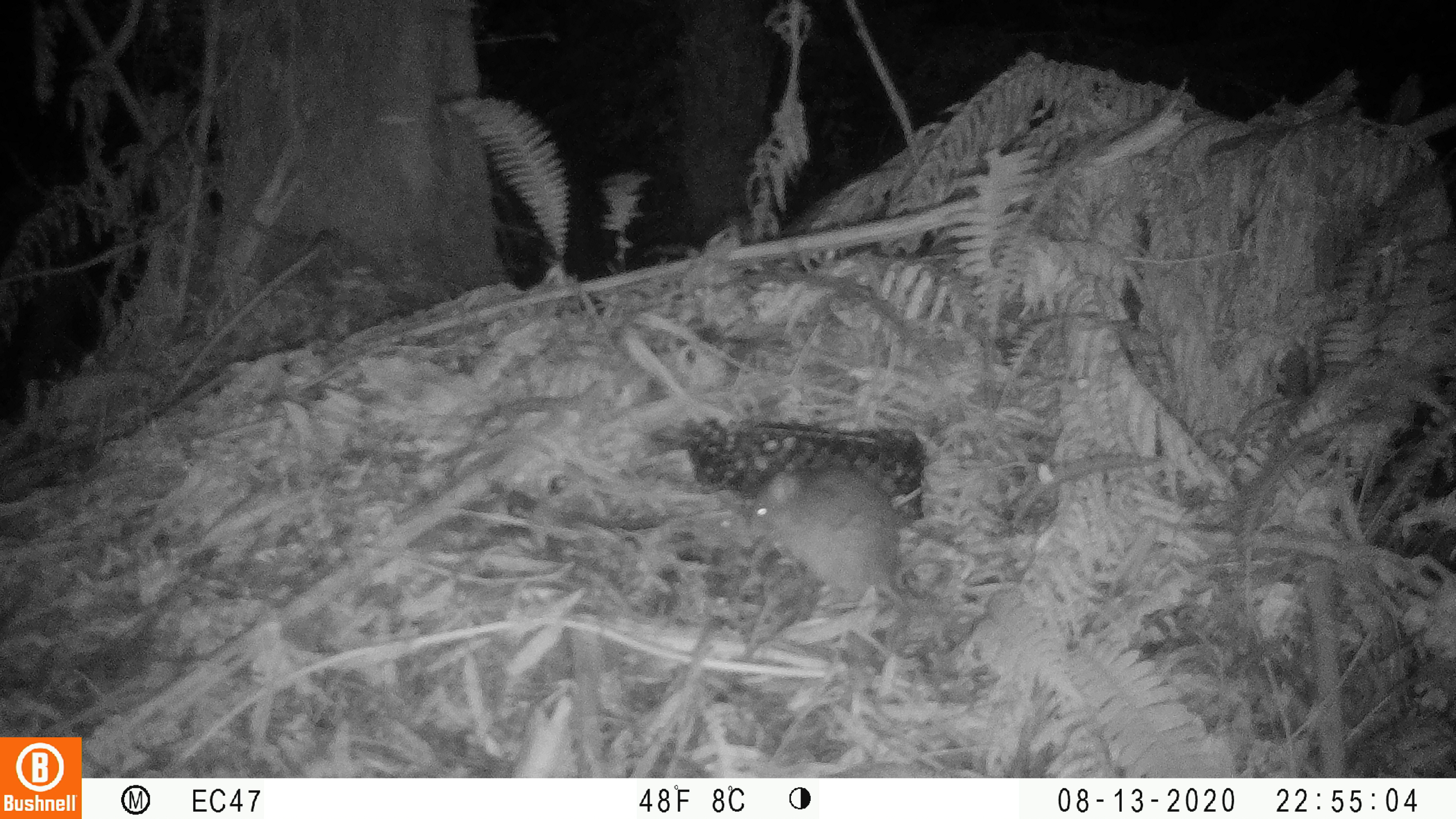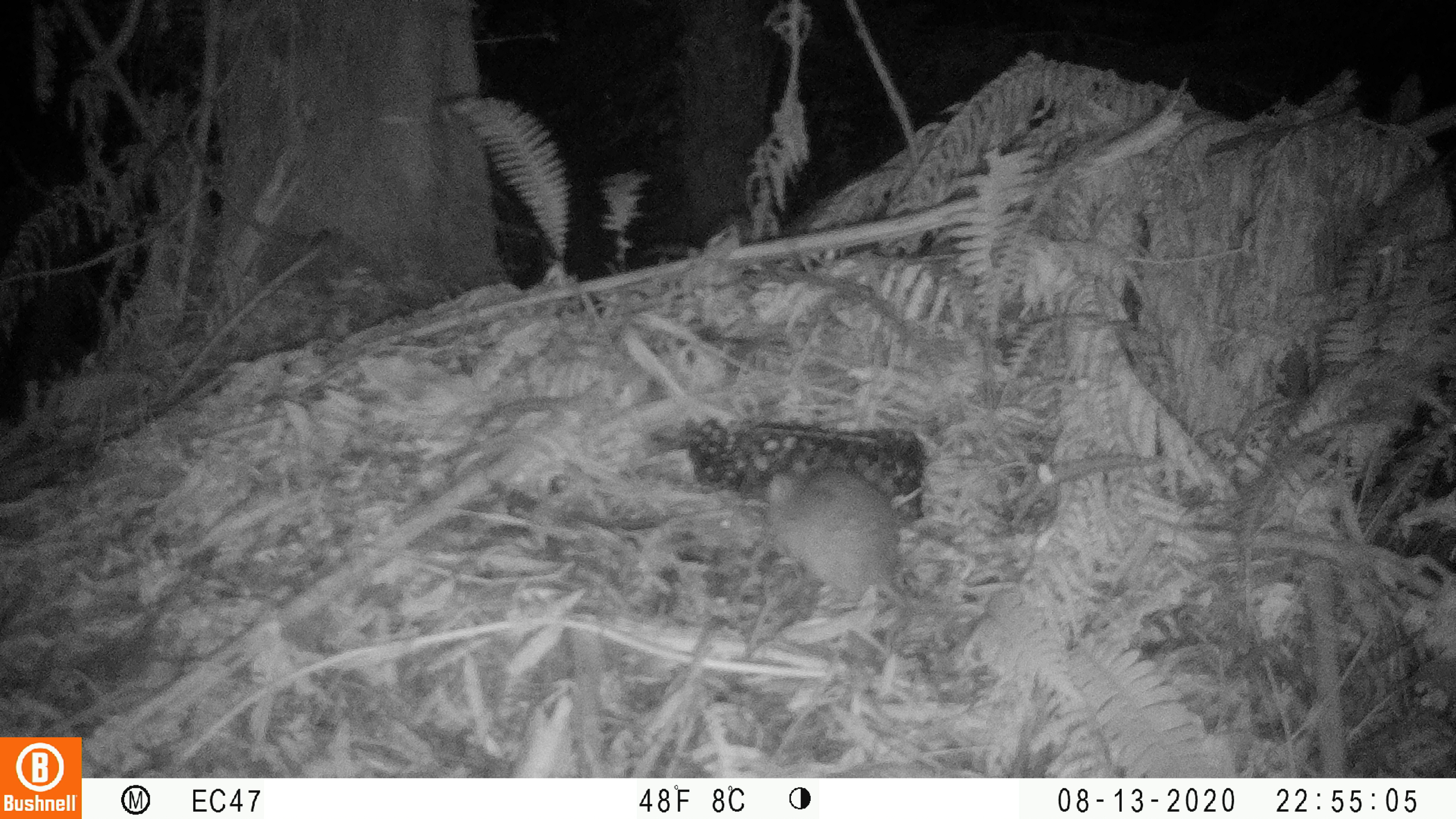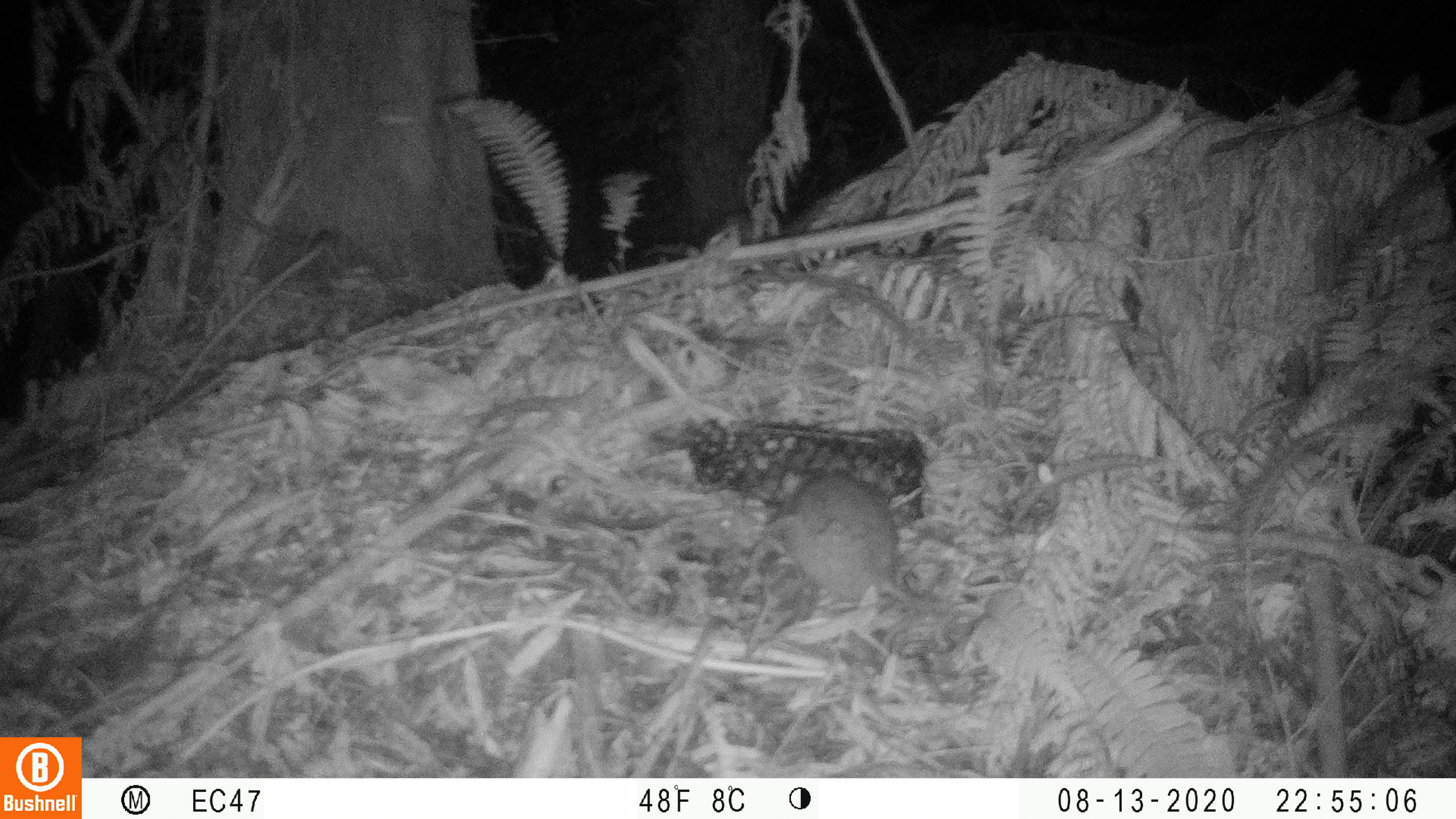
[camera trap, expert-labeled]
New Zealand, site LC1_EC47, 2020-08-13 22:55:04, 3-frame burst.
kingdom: Animalia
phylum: Chordata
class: Mammalia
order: Rodentia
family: Muridae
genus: Rattus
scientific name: Rattus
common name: rat